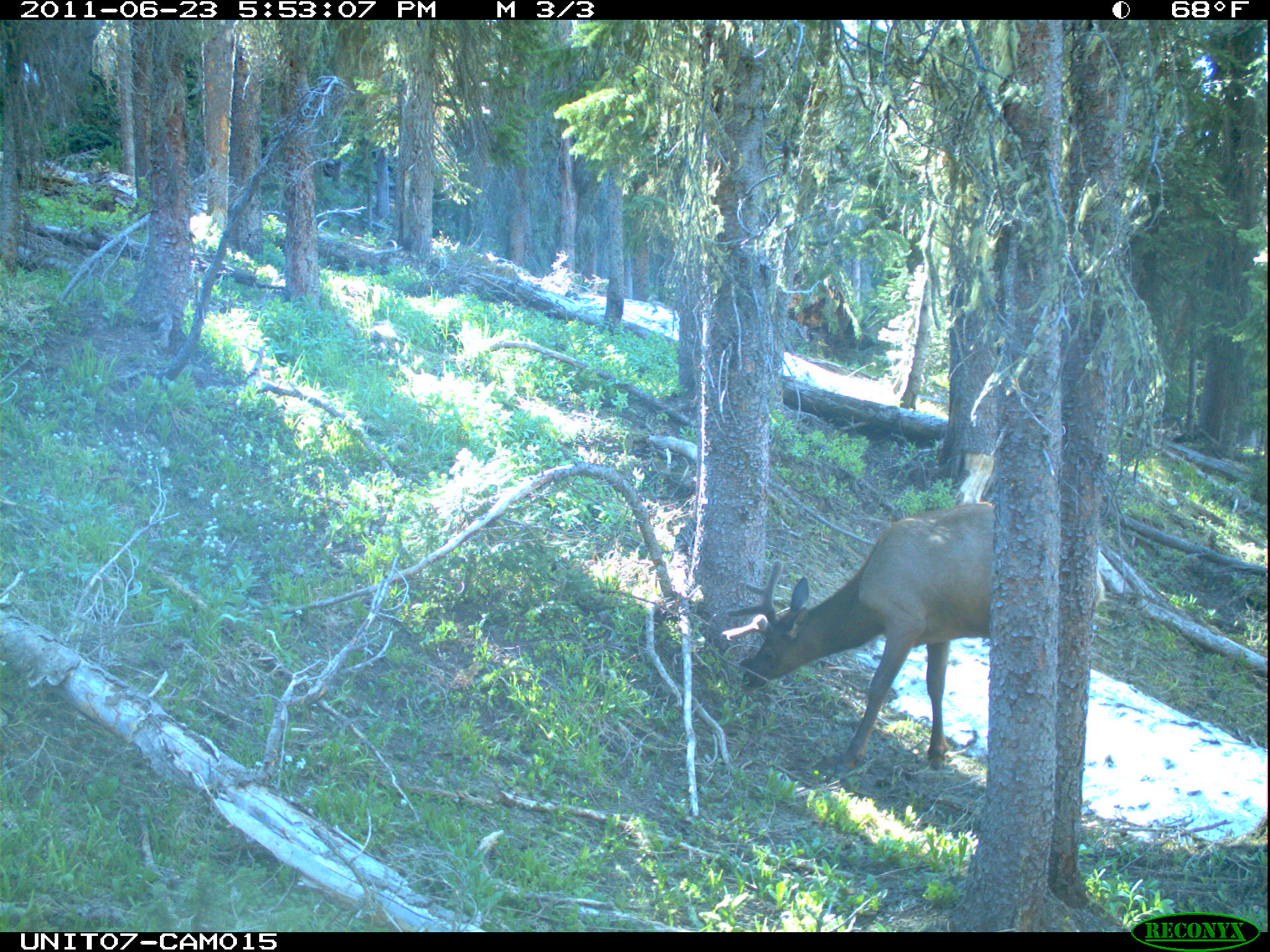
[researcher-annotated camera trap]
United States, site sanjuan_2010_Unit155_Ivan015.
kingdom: Animalia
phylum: Chordata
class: Mammalia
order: Artiodactyla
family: Cervidae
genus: Cervus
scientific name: Cervus elaphus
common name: red deer